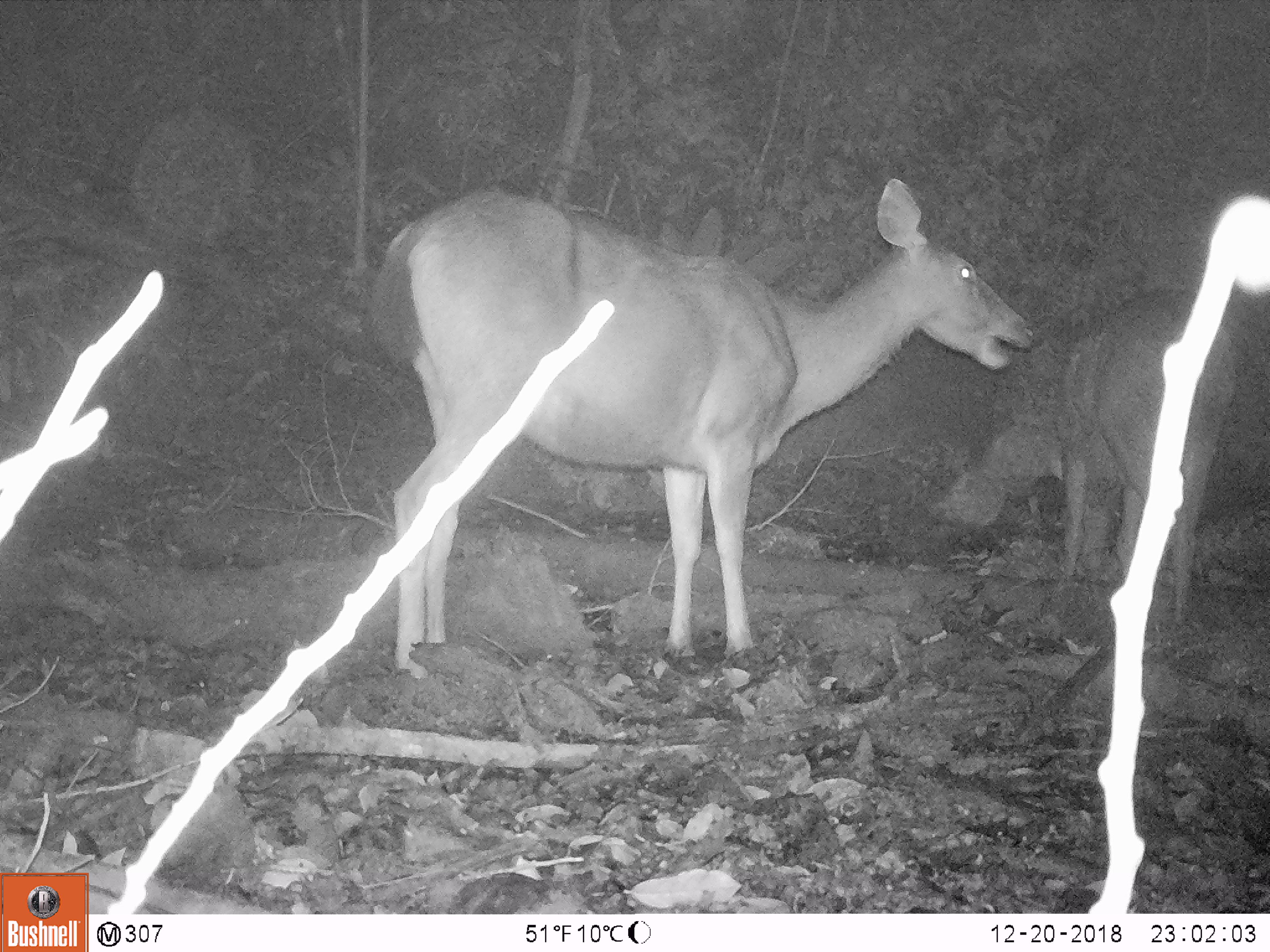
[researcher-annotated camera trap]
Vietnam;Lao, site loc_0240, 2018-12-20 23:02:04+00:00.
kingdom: Animalia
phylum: Chordata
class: Mammalia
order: Artiodactyla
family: Cervidae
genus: Rusa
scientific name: Rusa unicolor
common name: sambar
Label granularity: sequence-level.